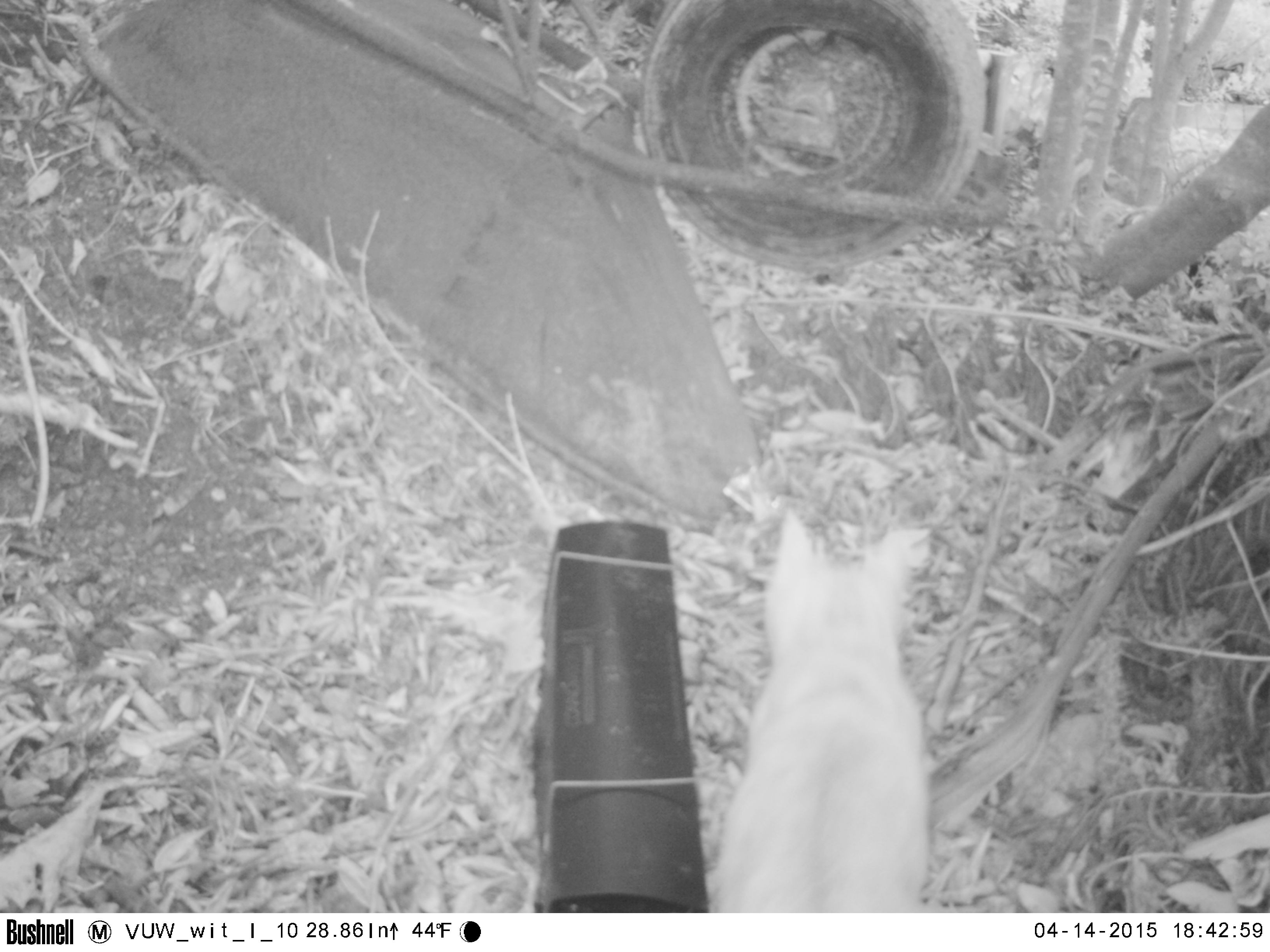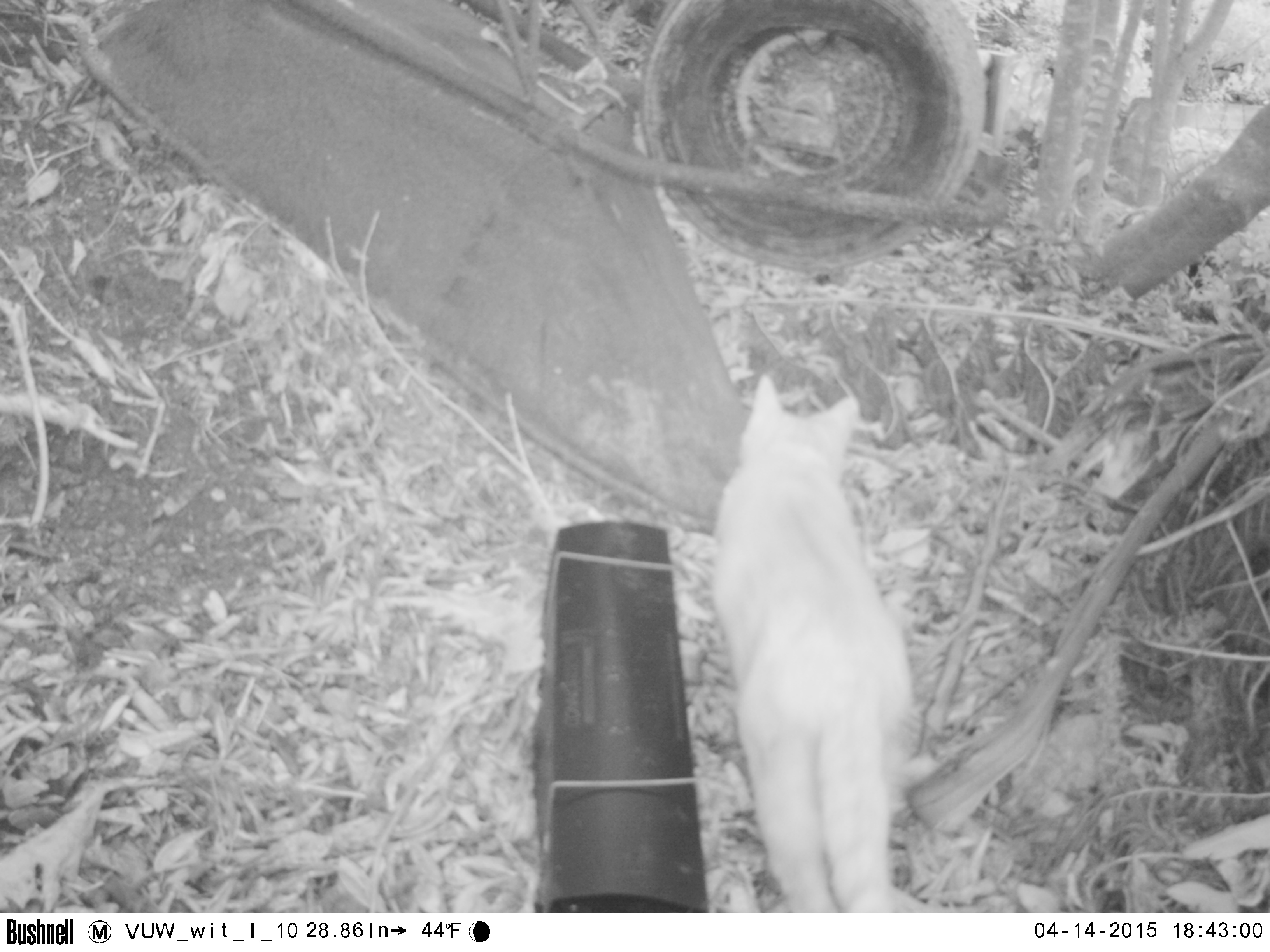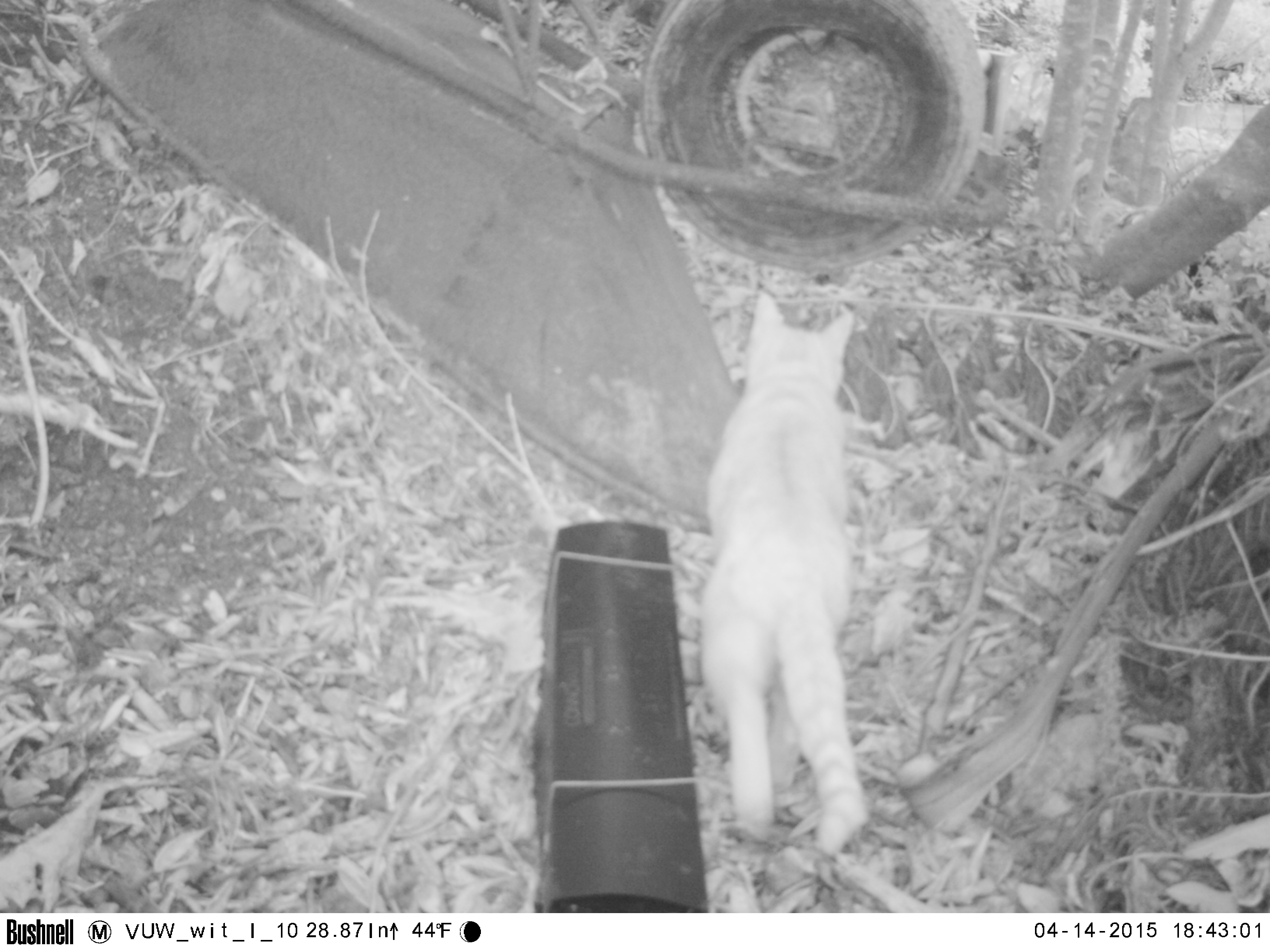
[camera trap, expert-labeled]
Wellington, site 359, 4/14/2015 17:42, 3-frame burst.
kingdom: Animalia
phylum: Chordata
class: Mammalia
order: Carnivora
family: Felidae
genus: Felis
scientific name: Felis catus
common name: cat